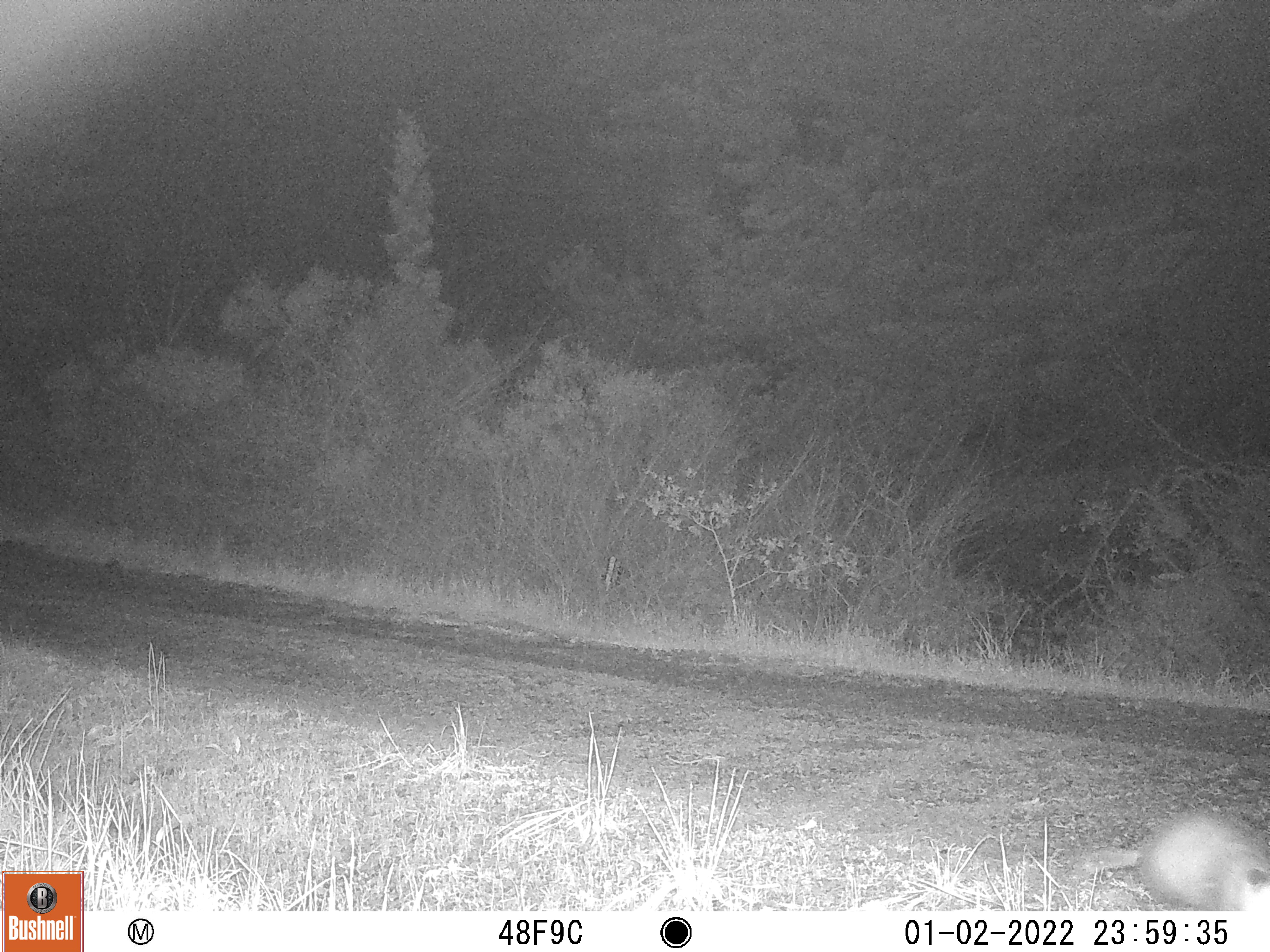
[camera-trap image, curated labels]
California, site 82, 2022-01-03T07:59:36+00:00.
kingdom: Animalia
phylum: Chordata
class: Mammalia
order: Didelphimorphia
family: Didelphidae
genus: Didelphis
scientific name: Didelphis virginiana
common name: virginia opossum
Virginia opossum (Didelphis virginiana).